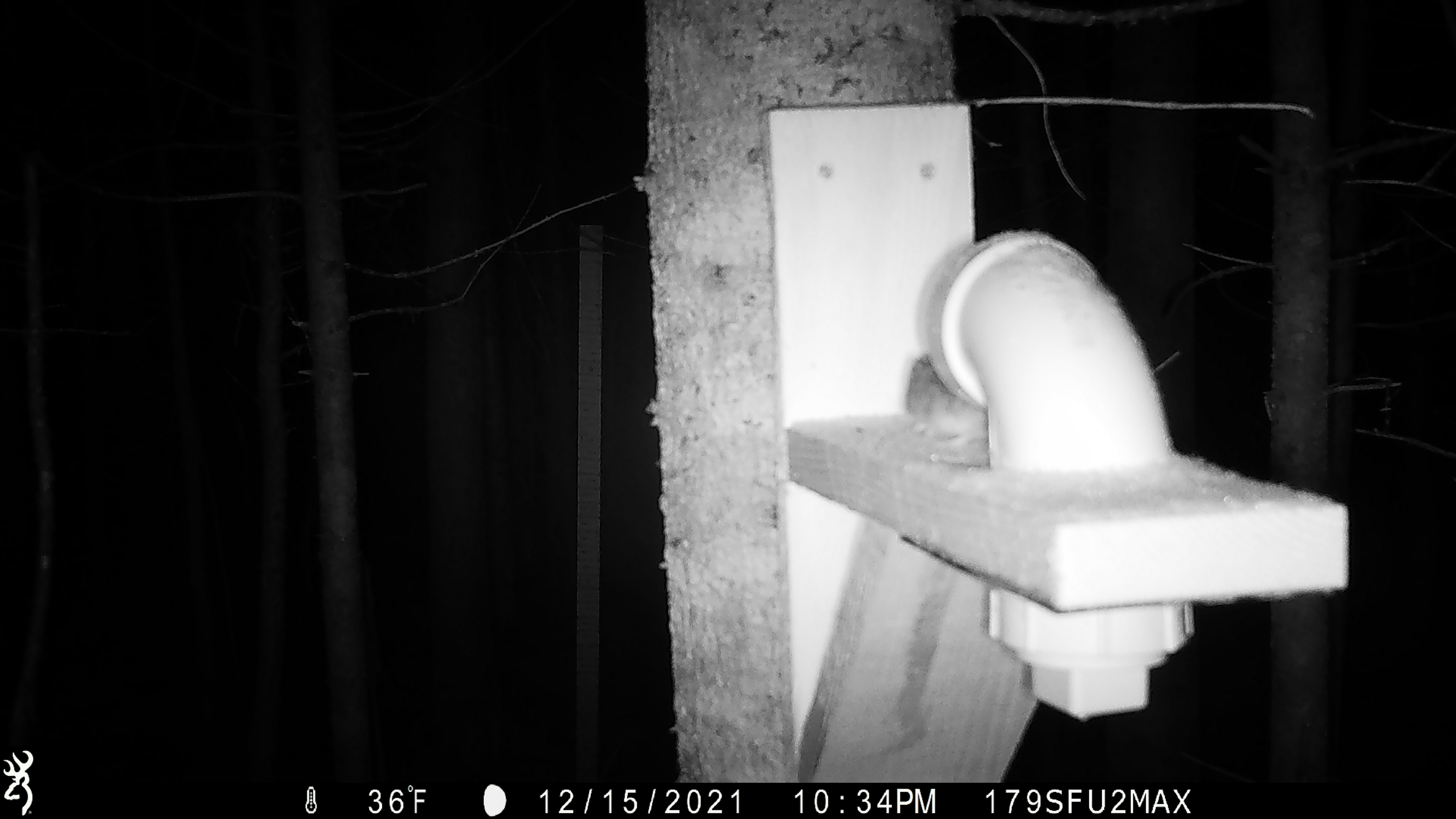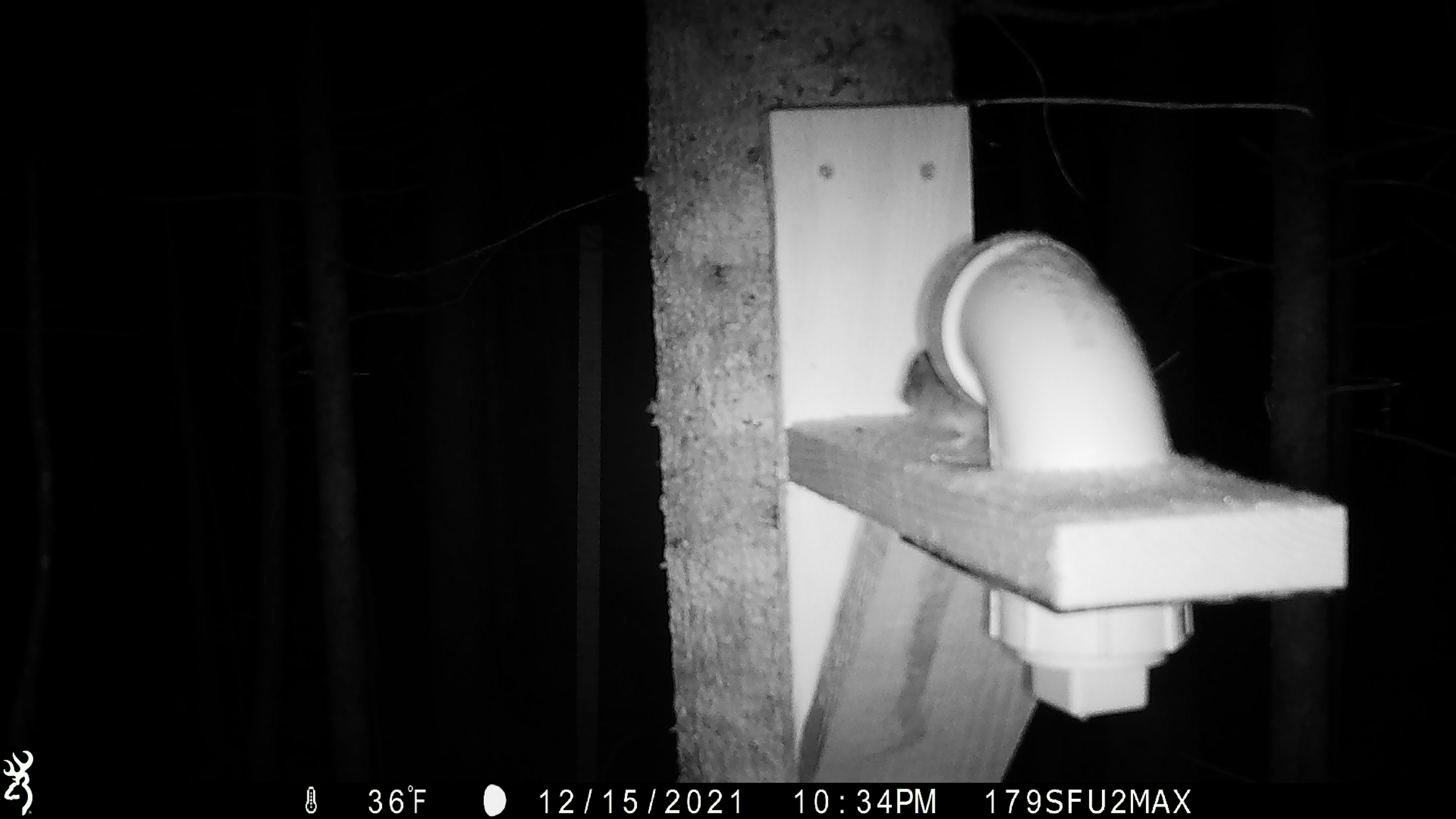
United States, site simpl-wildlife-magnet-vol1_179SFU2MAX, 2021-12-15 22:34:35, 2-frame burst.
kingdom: Animalia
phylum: Chordata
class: Mammalia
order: Rodentia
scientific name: Rodentia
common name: mouse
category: mouse sp.